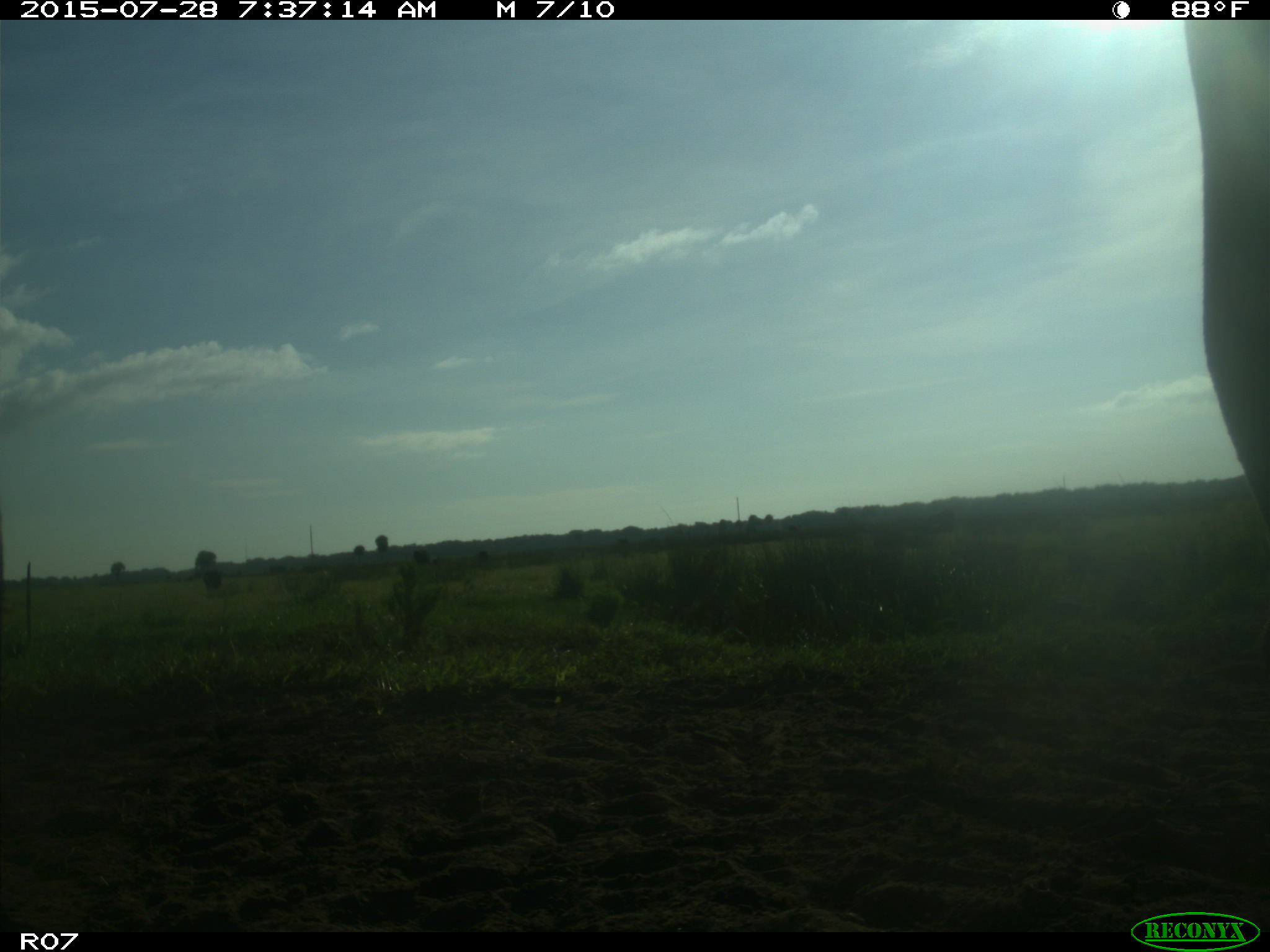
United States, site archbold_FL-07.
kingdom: Animalia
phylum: Chordata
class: Mammalia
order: Artiodactyla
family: Bovidae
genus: Bos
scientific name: Bos taurus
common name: domestic cow